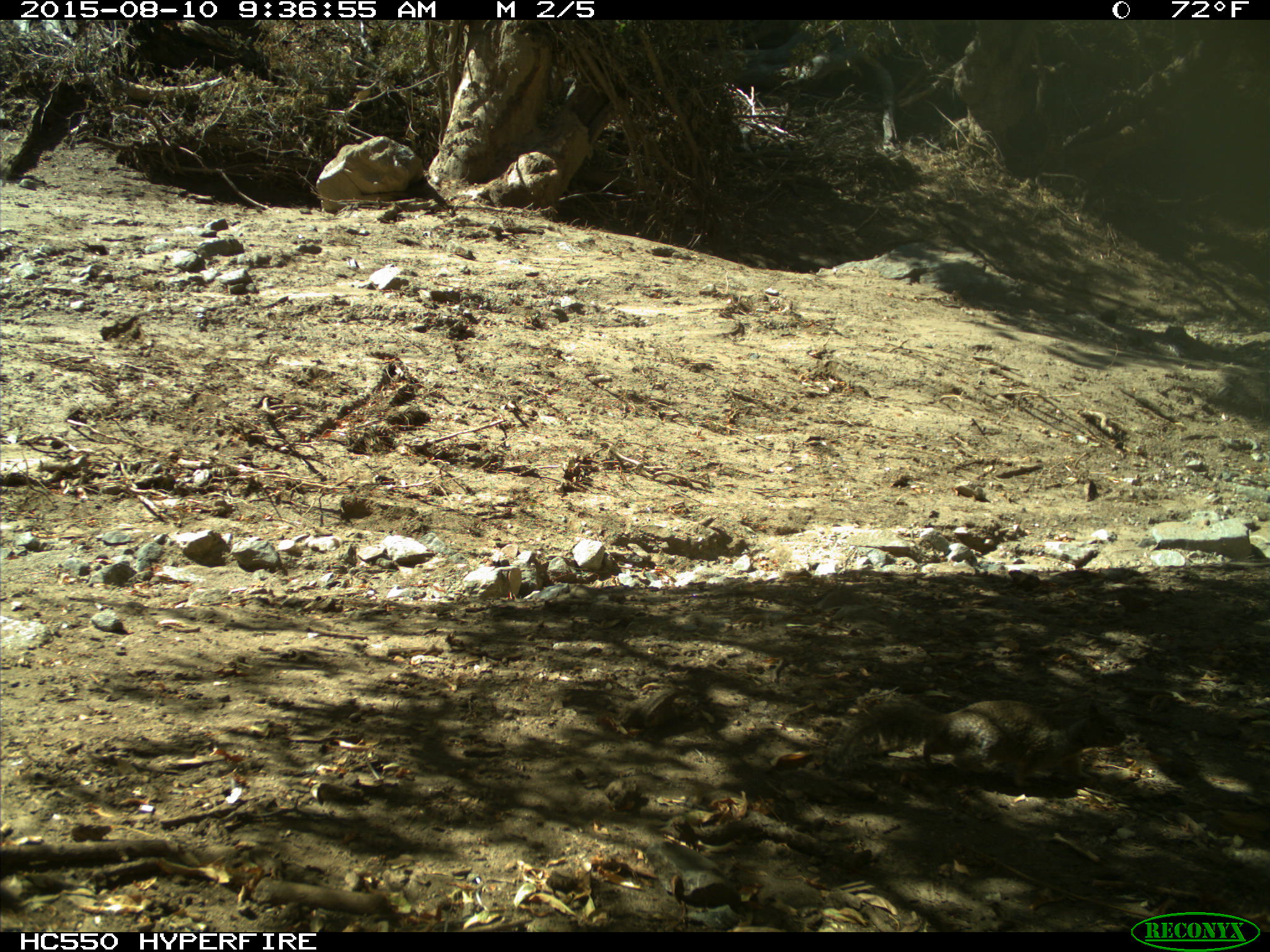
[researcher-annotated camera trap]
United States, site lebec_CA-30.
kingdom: Animalia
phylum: Chordata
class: Mammalia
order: Rodentia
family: Sciuridae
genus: Otospermophilus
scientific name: Otospermophilus beecheyi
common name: california ground squirrel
Otospermophilus beecheyi (california ground squirrel).